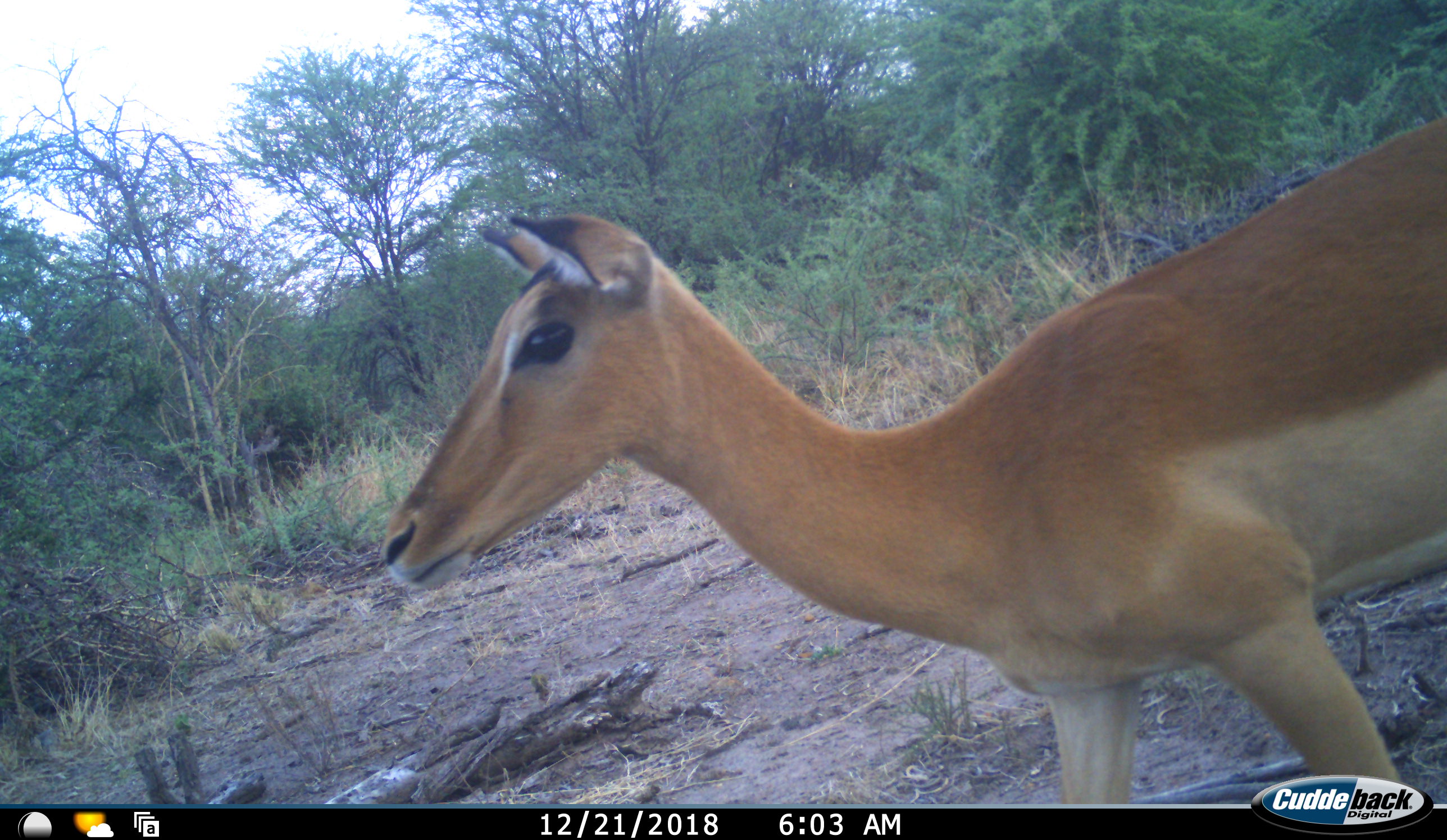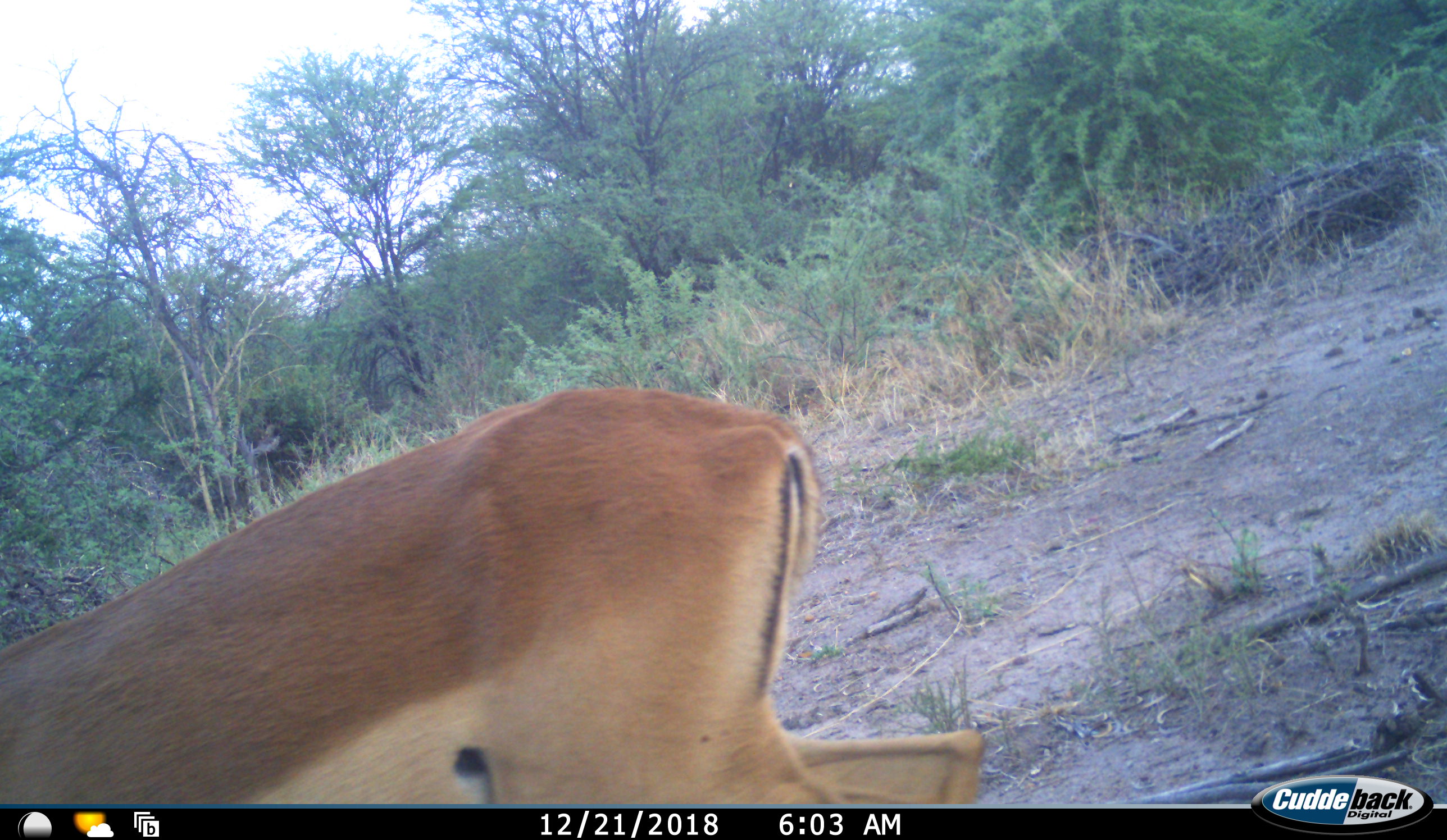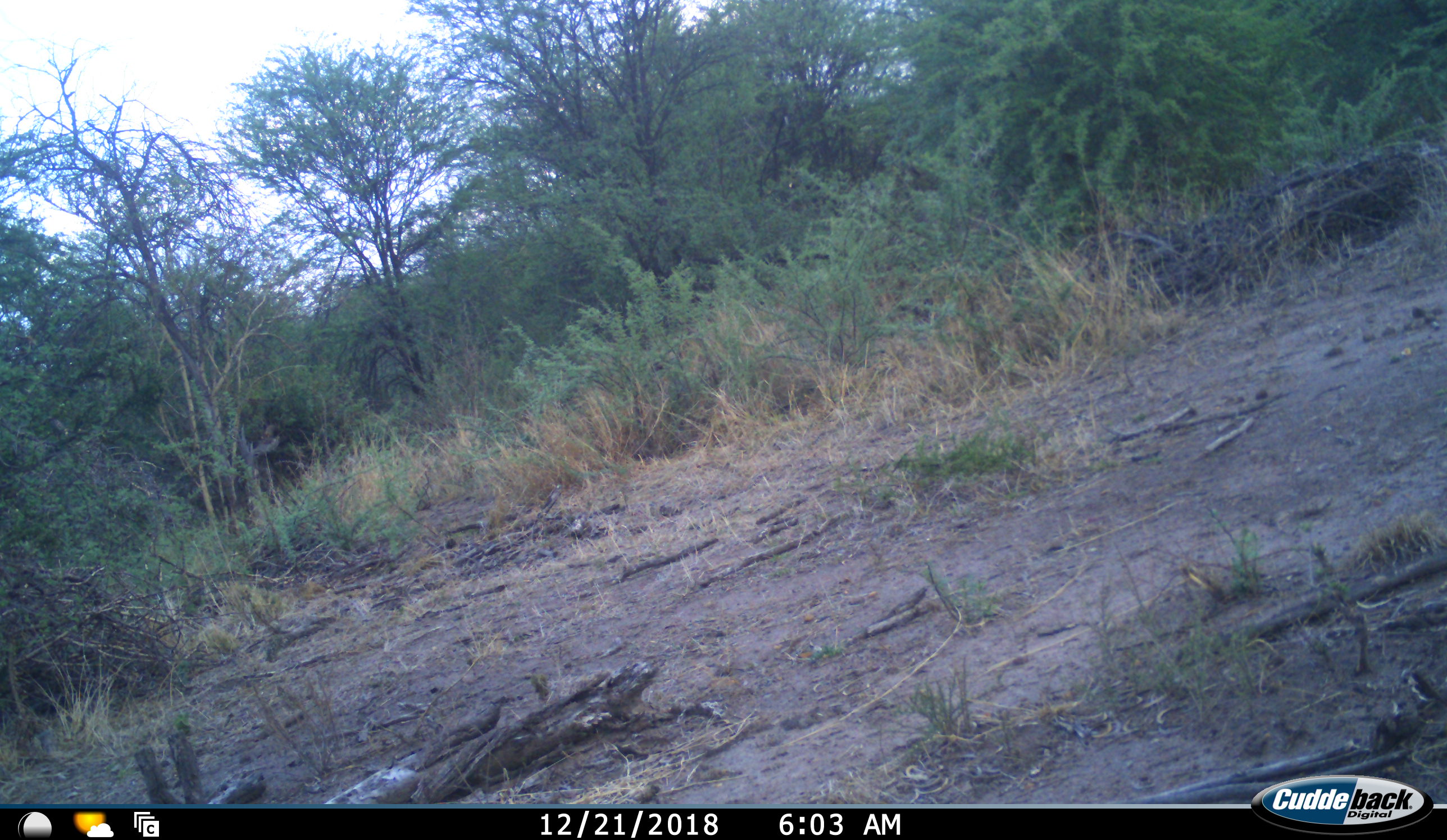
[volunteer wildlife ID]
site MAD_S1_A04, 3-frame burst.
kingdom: Animalia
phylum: Chordata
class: Mammalia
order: Artiodactyla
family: Bovidae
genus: Aepyceros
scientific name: Aepyceros melampus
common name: impala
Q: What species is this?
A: Impala (Aepyceros melampus).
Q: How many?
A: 1.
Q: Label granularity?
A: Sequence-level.